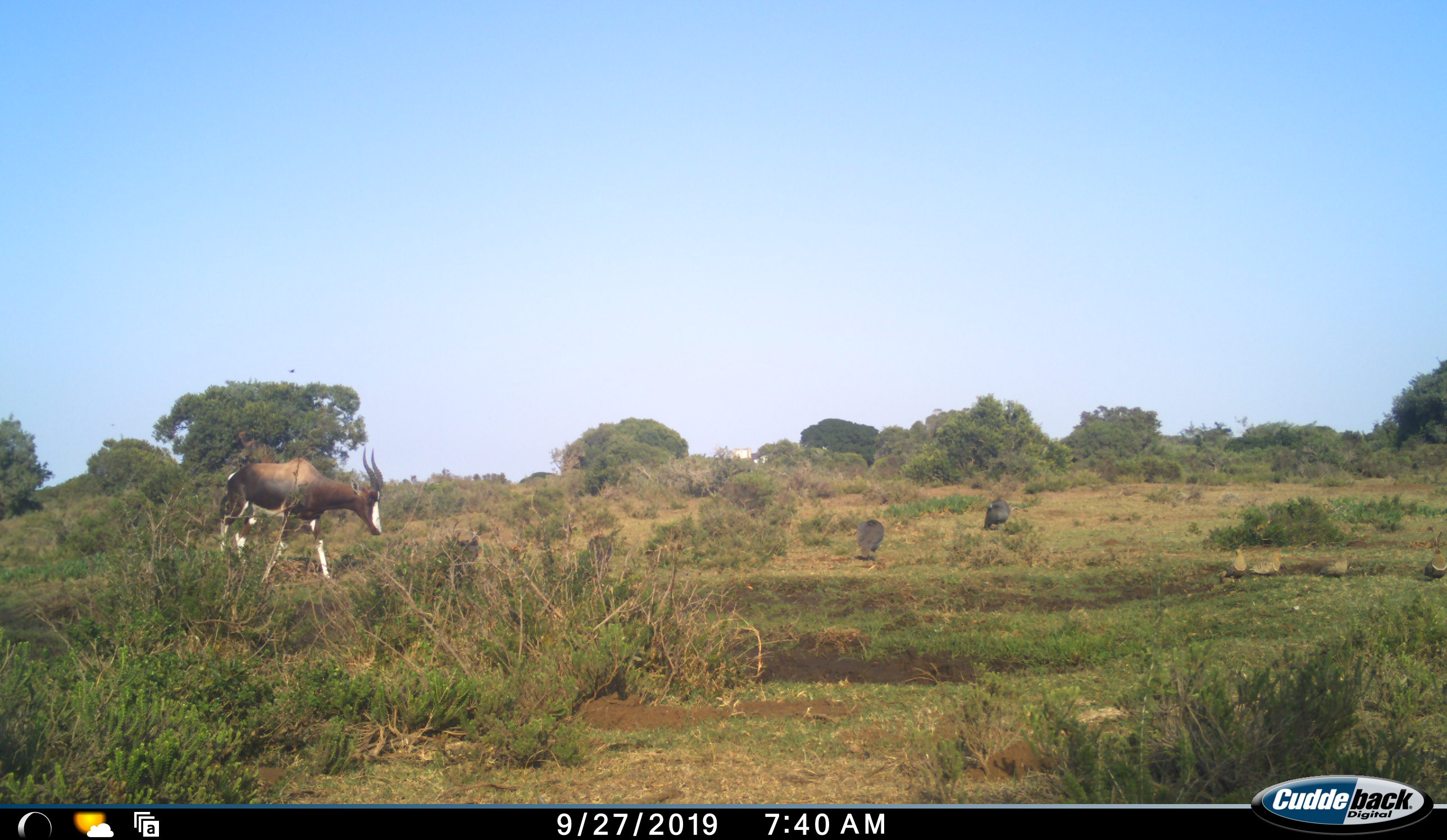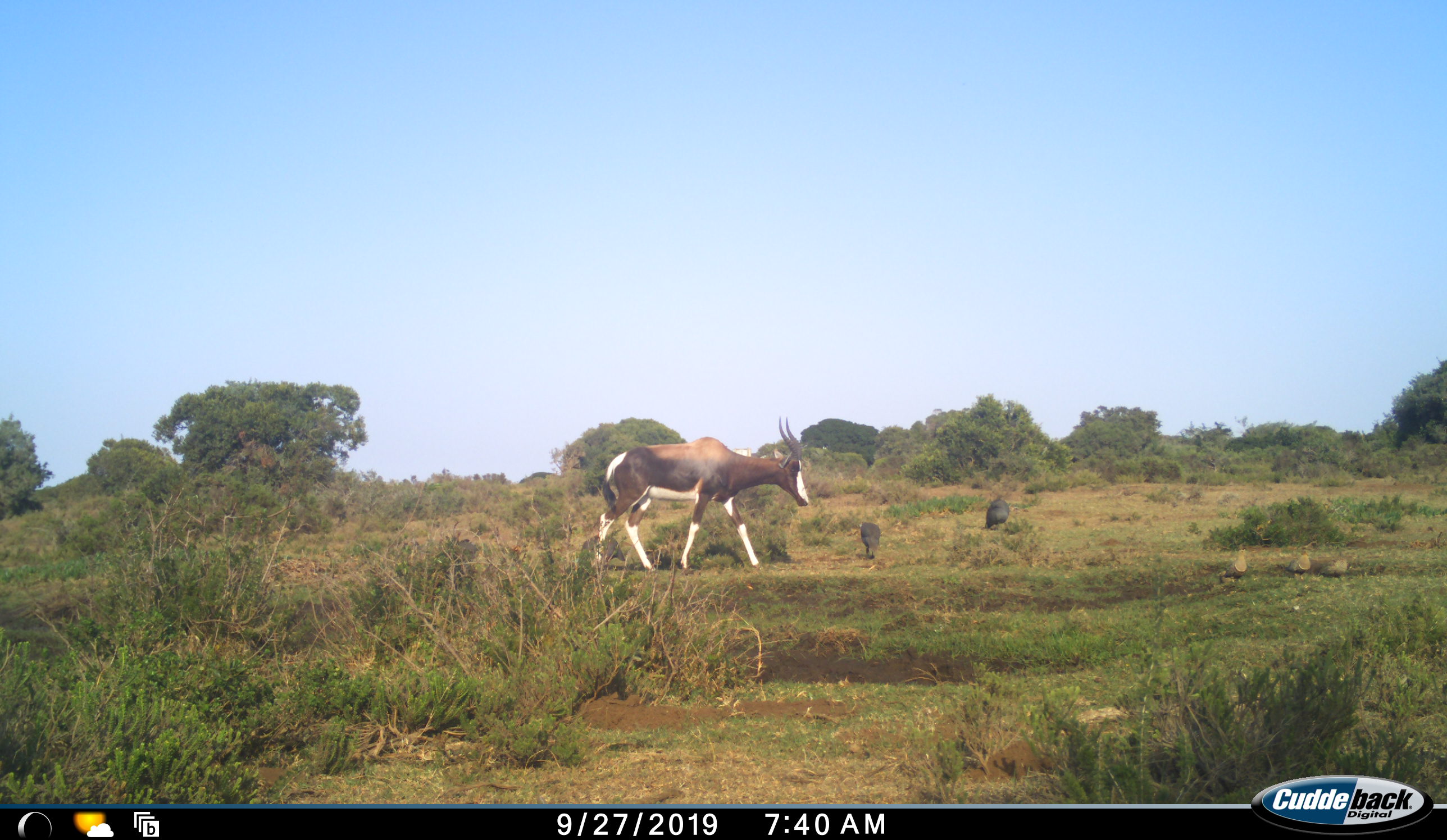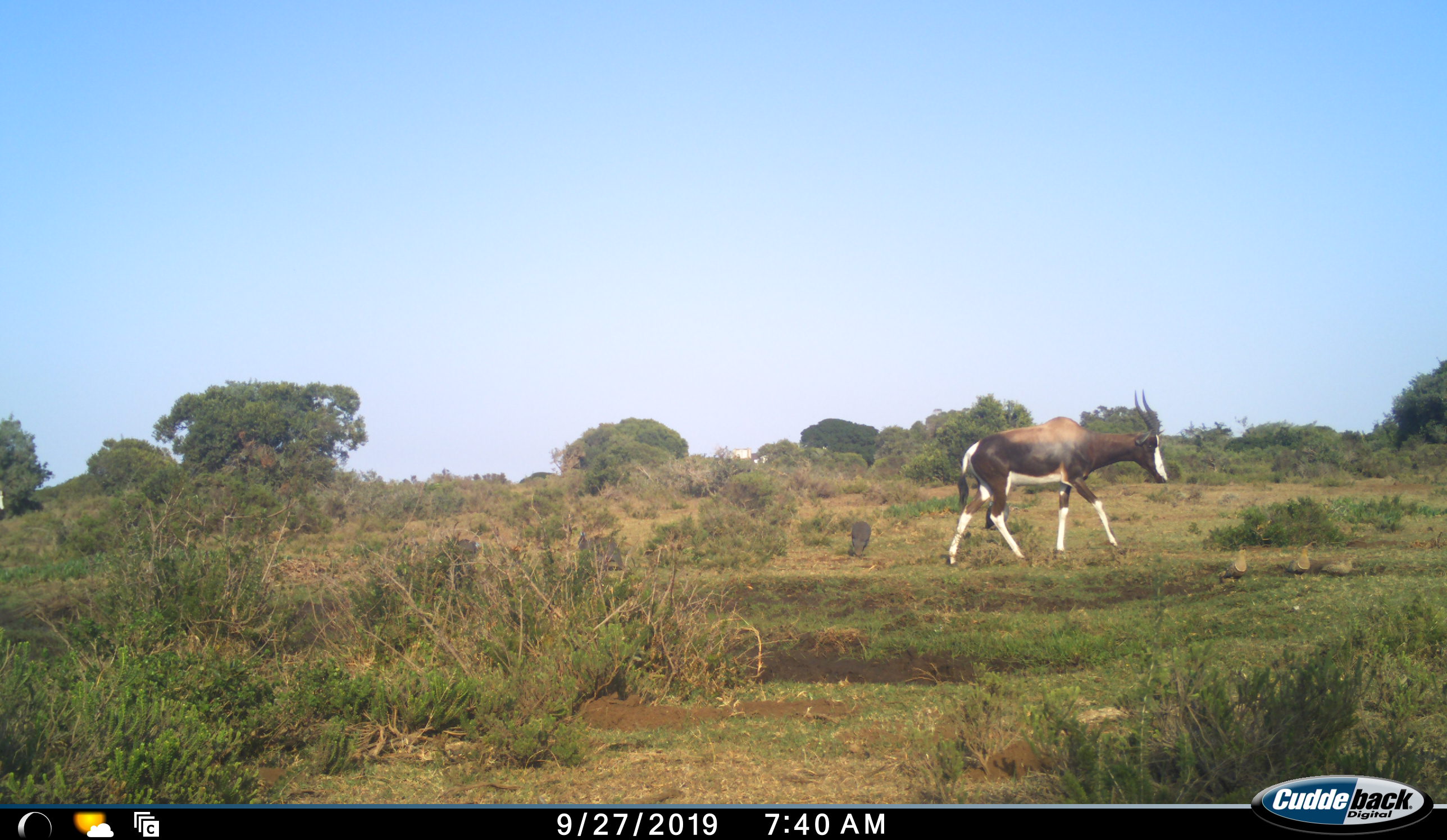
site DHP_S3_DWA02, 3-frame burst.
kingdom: Animalia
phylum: Chordata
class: Aves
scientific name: Aves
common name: bird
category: birdother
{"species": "birdother (bird) (Aves)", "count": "6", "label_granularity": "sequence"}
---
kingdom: Animalia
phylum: Chordata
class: Mammalia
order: Artiodactyla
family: Bovidae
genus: Damaliscus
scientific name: Damaliscus pygargus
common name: bontebok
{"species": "bontebok (Damaliscus pygargus)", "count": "1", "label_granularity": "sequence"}